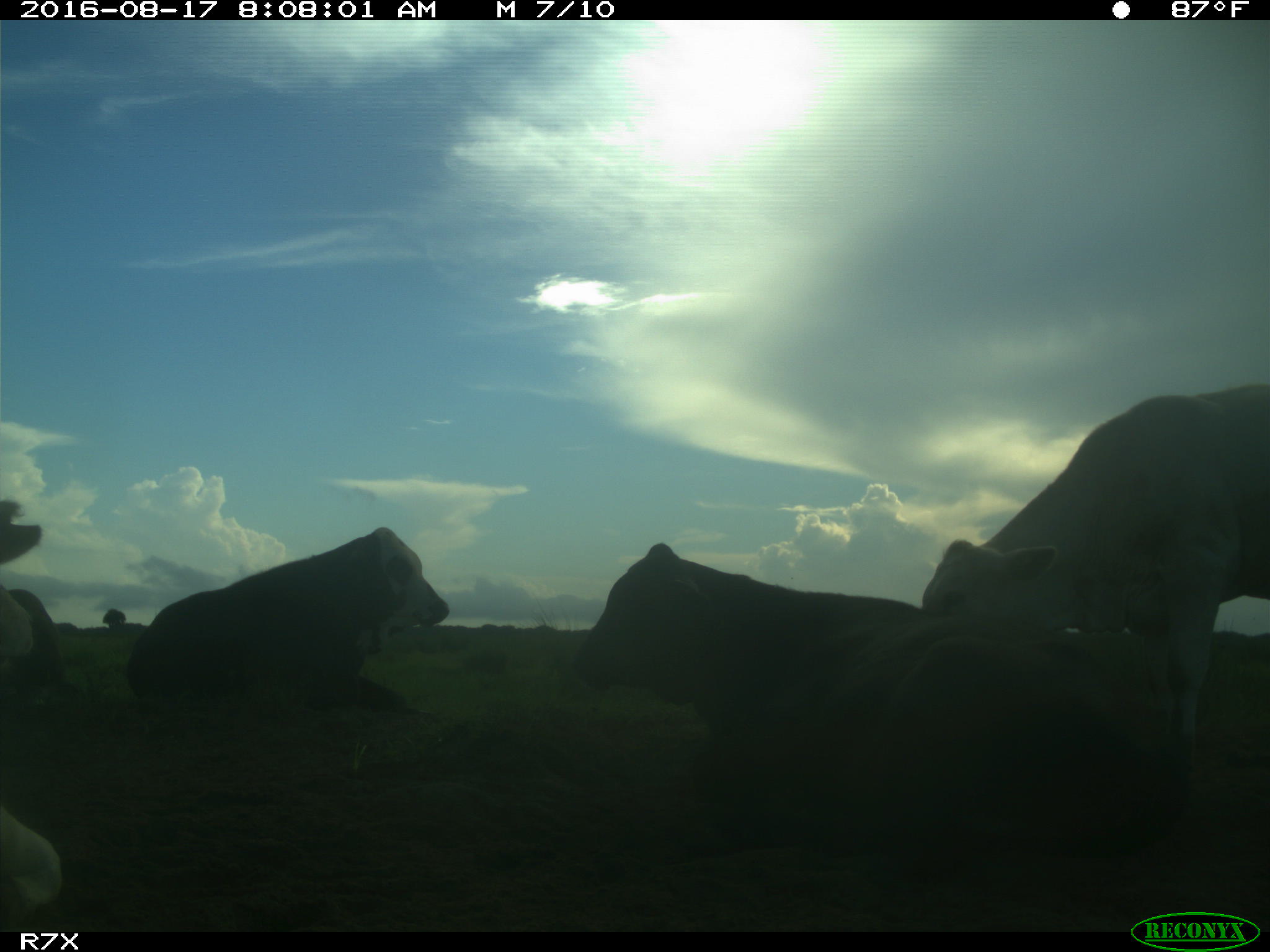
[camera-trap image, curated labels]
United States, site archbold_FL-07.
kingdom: Animalia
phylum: Chordata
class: Mammalia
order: Artiodactyla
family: Bovidae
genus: Bos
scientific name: Bos taurus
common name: domestic cow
Bos taurus (domestic cow).